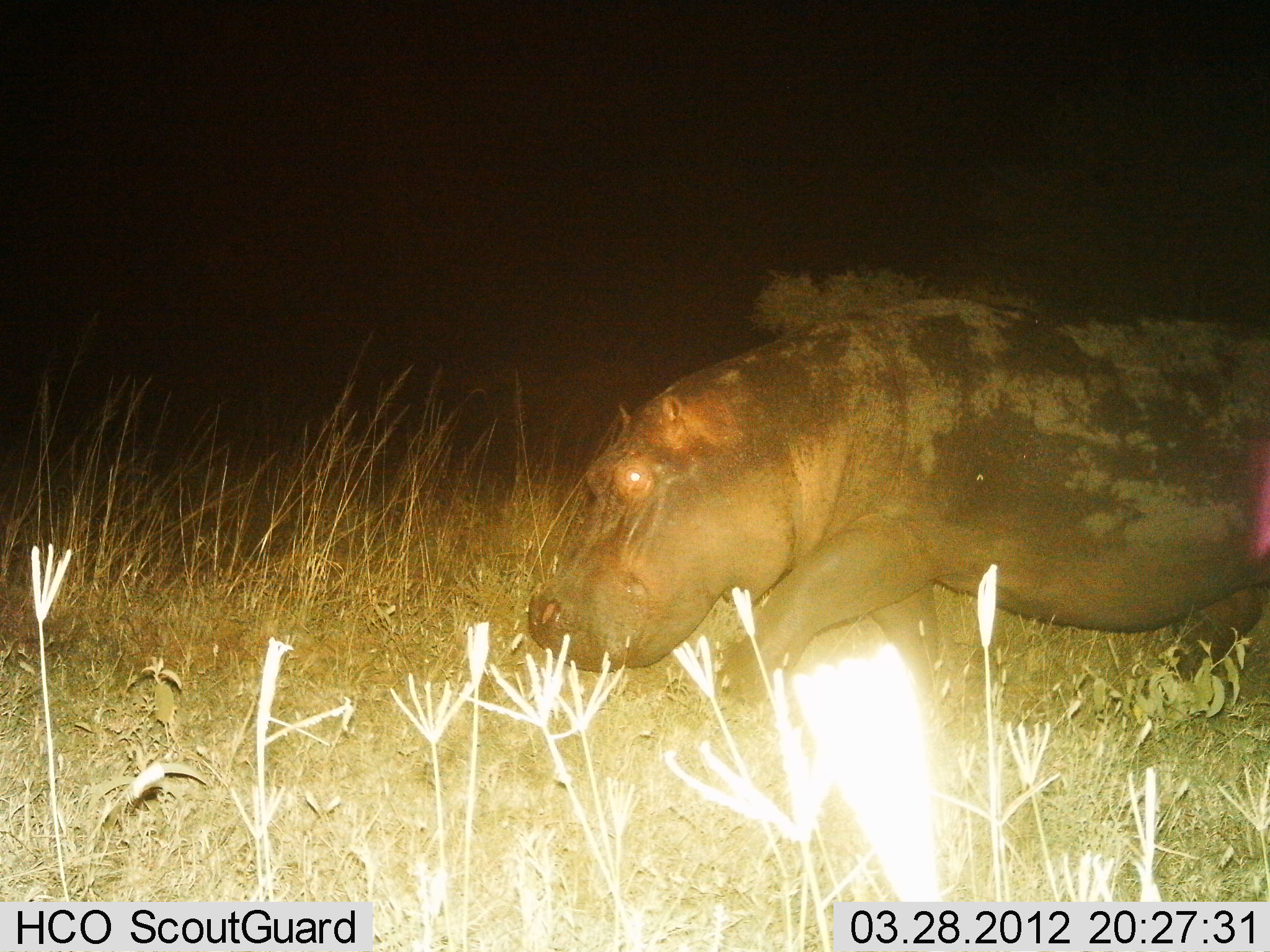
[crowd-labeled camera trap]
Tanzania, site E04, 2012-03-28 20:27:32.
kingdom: Animalia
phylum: Chordata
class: Mammalia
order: Artiodactyla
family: Hippopotamidae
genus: Hippopotamus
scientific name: Hippopotamus amphibius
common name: hippopotamus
Hippopotamus (Hippopotamus amphibius), count 1. Behavior (volunteer vote fractions): standing 0%, resting 0%, moving 90%, interacting 0%. Young present (vote fraction): 0%. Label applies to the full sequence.